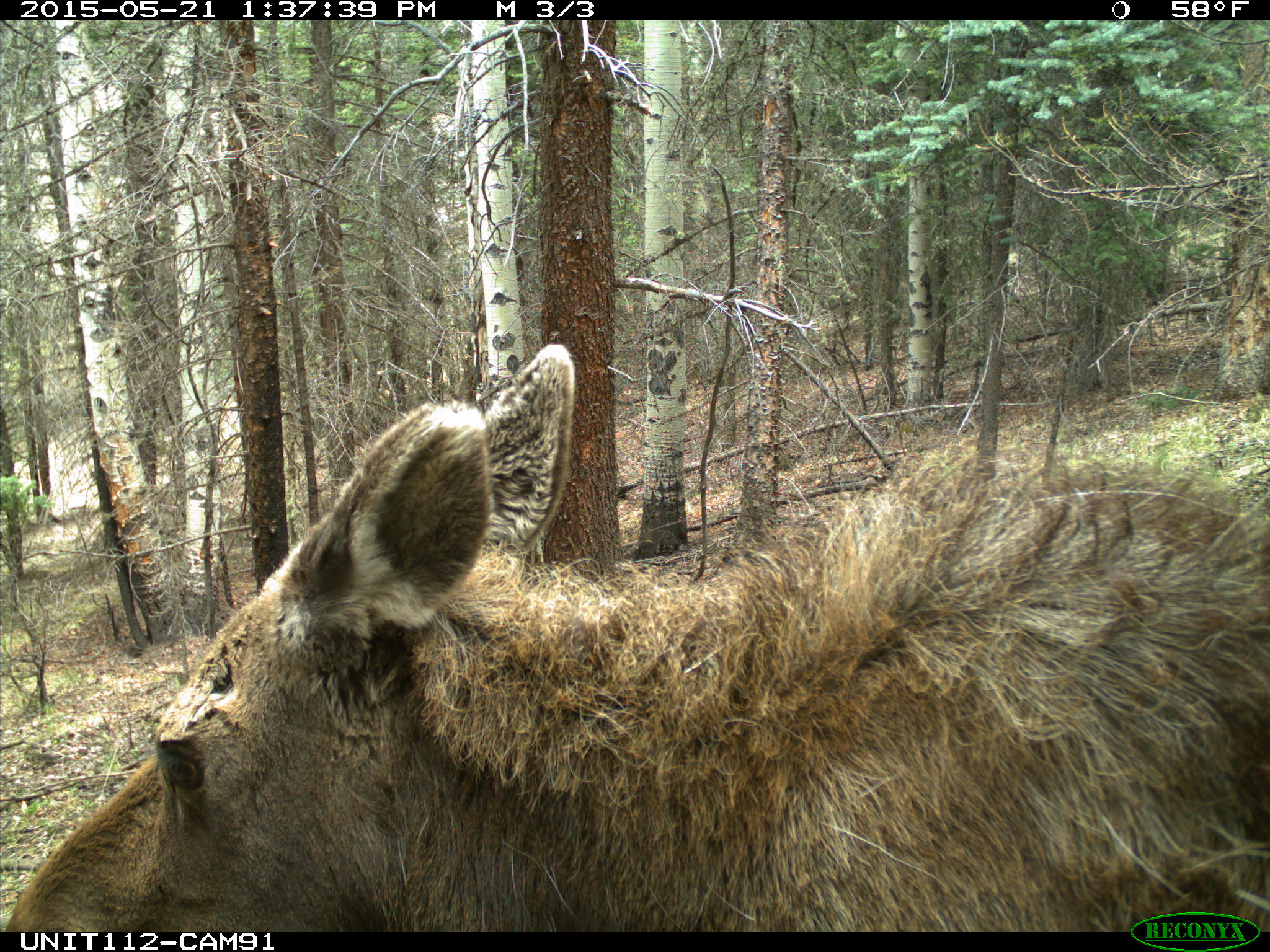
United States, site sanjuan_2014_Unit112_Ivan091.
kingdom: Animalia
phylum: Chordata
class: Mammalia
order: Artiodactyla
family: Cervidae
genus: Alces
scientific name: Alces alces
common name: moose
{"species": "Alces alces (moose)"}